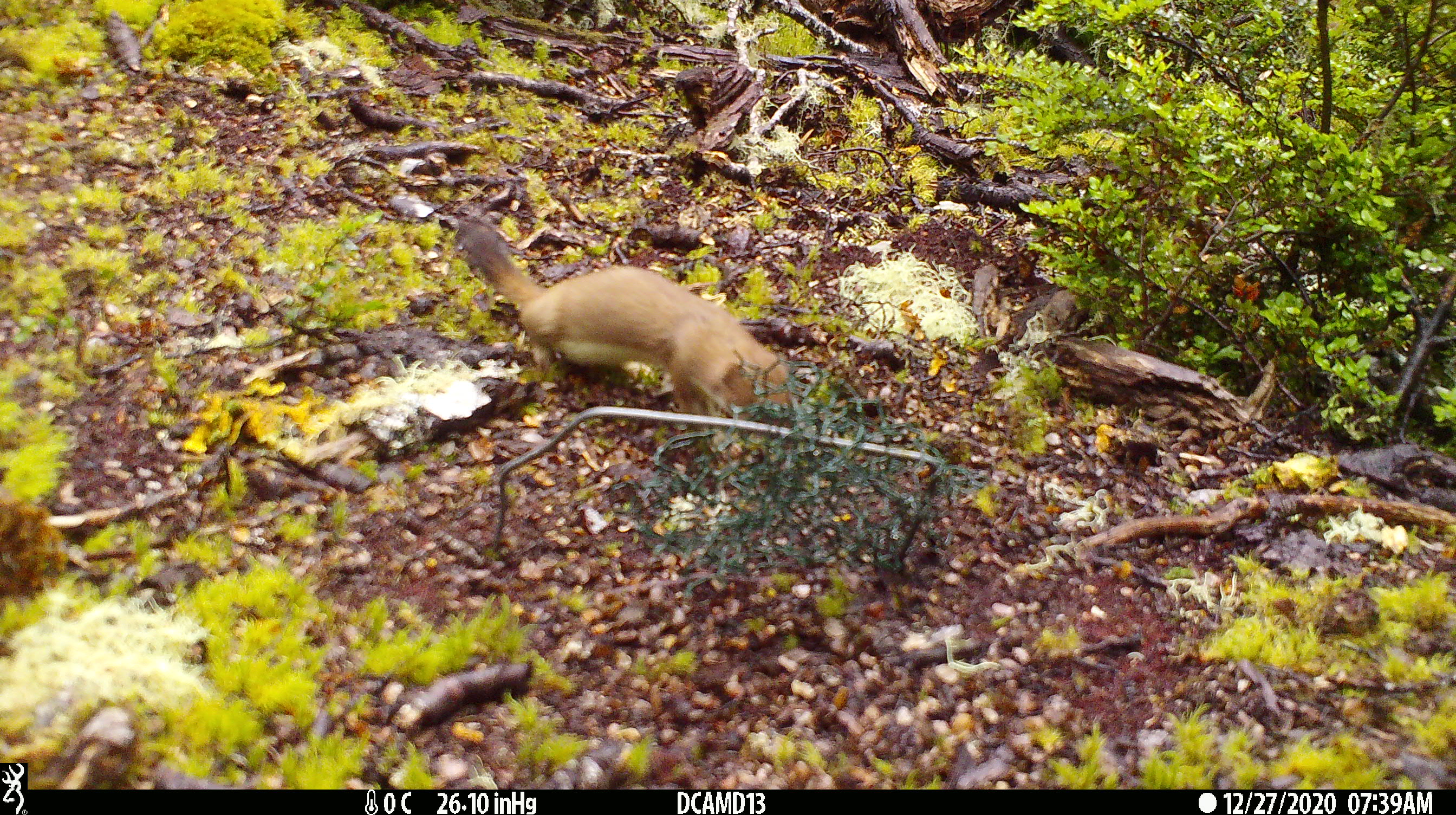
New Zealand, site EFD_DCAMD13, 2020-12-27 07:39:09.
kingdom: Animalia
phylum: Chordata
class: Mammalia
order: Carnivora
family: Mustelidae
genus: Mustela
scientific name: Mustela erminea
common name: stoat